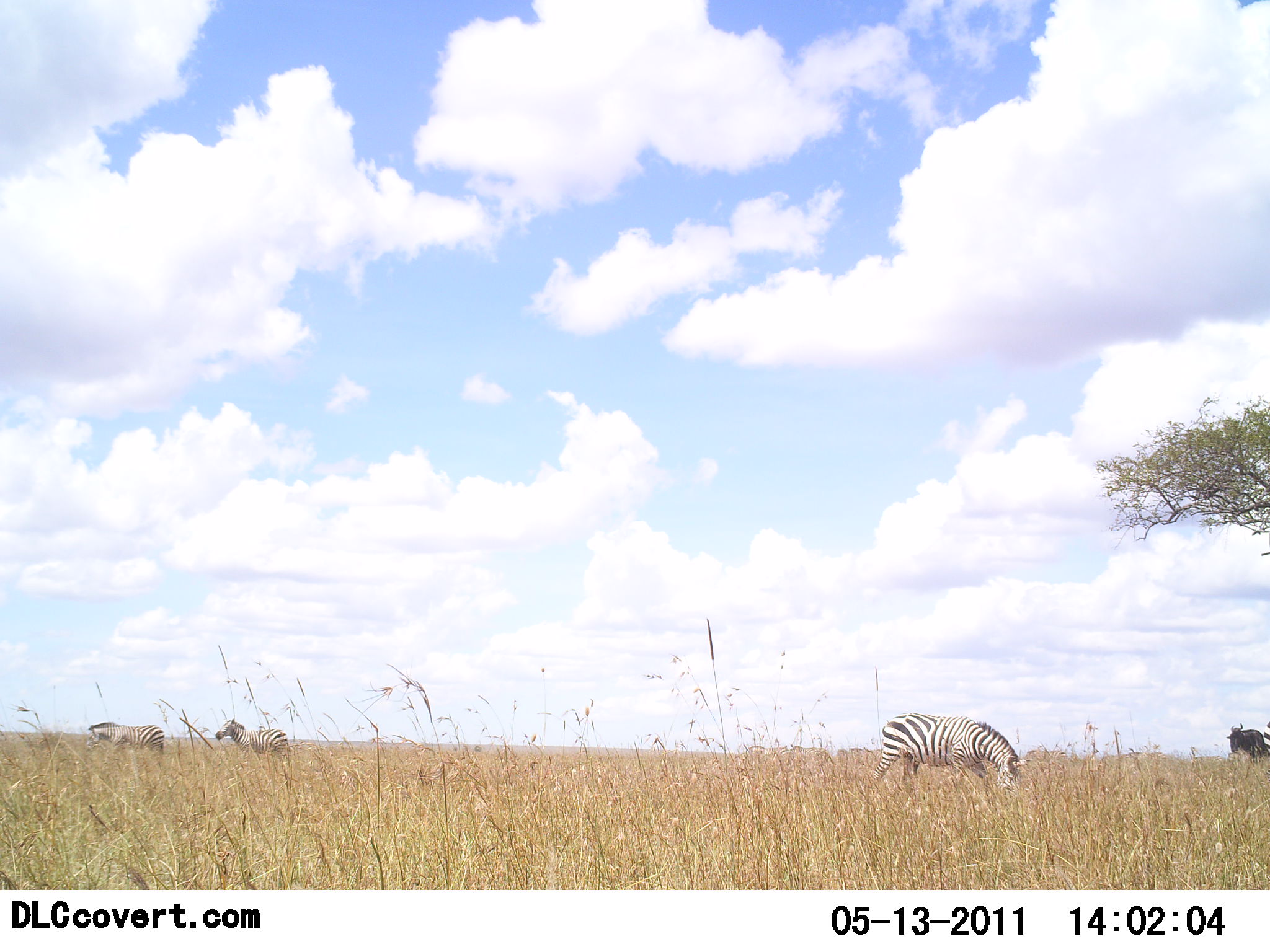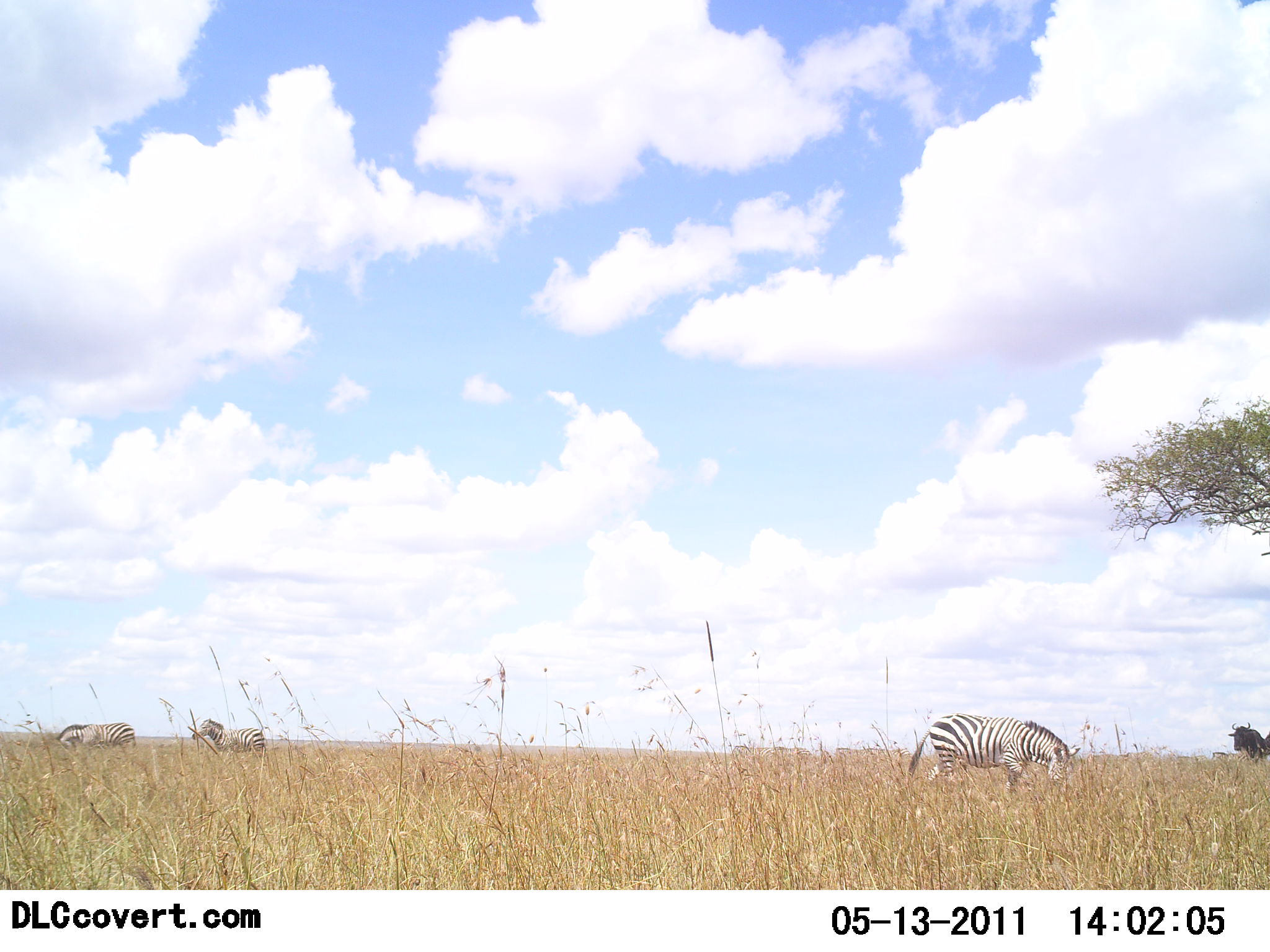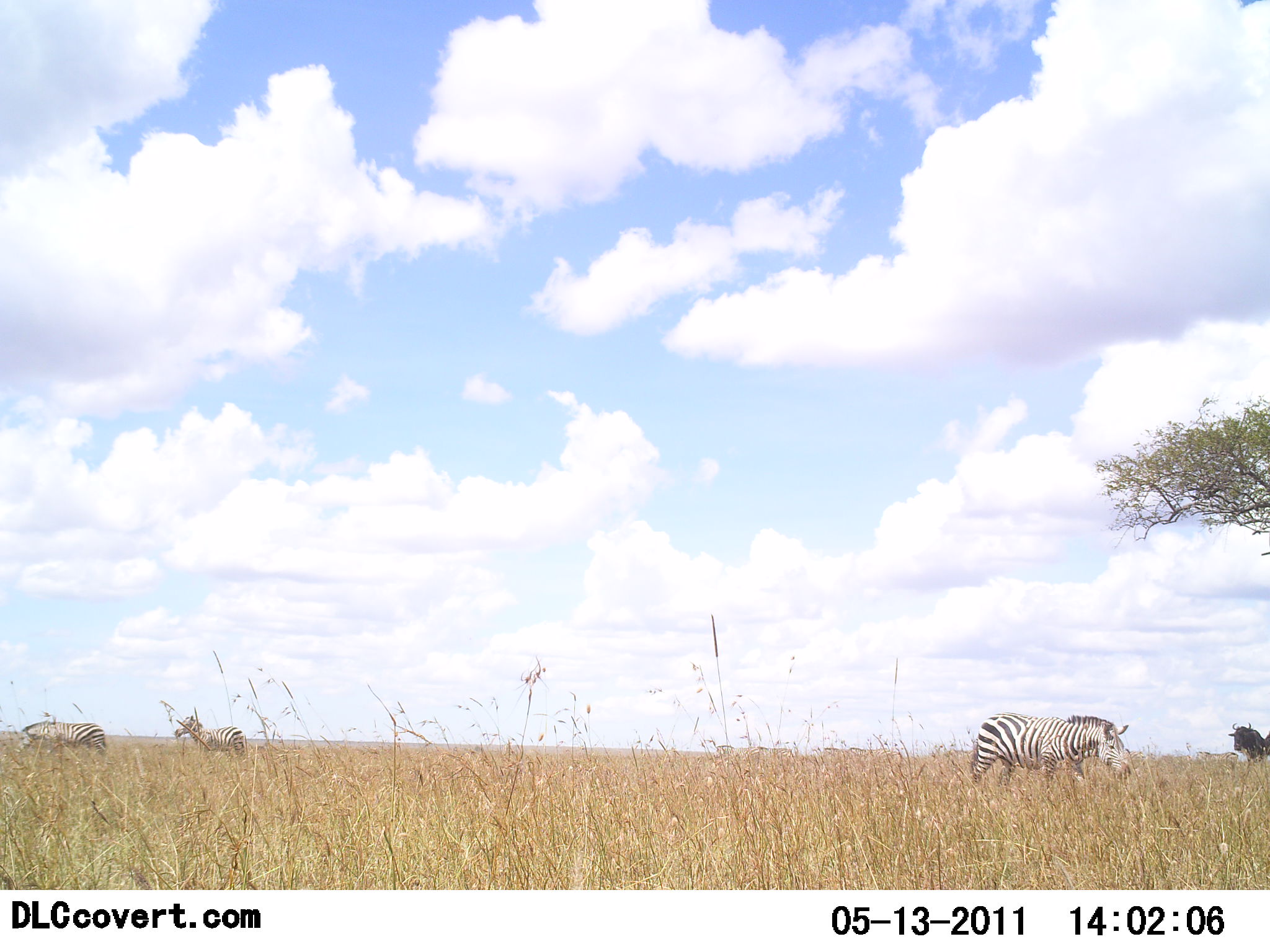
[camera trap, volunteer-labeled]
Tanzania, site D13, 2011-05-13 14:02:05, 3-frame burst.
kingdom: Animalia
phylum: Chordata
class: Mammalia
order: Artiodactyla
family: Bovidae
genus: Connochaetes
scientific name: Connochaetes taurinus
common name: blue wildebeest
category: wildebeest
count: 1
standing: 85%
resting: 8%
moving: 0%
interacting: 0%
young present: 0%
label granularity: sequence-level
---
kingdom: Animalia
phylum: Chordata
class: Mammalia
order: Perissodactyla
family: Equidae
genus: Equus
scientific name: Equus quagga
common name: plains zebra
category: zebra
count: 3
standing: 40%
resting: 0%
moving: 35%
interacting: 0%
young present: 0%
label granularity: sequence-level